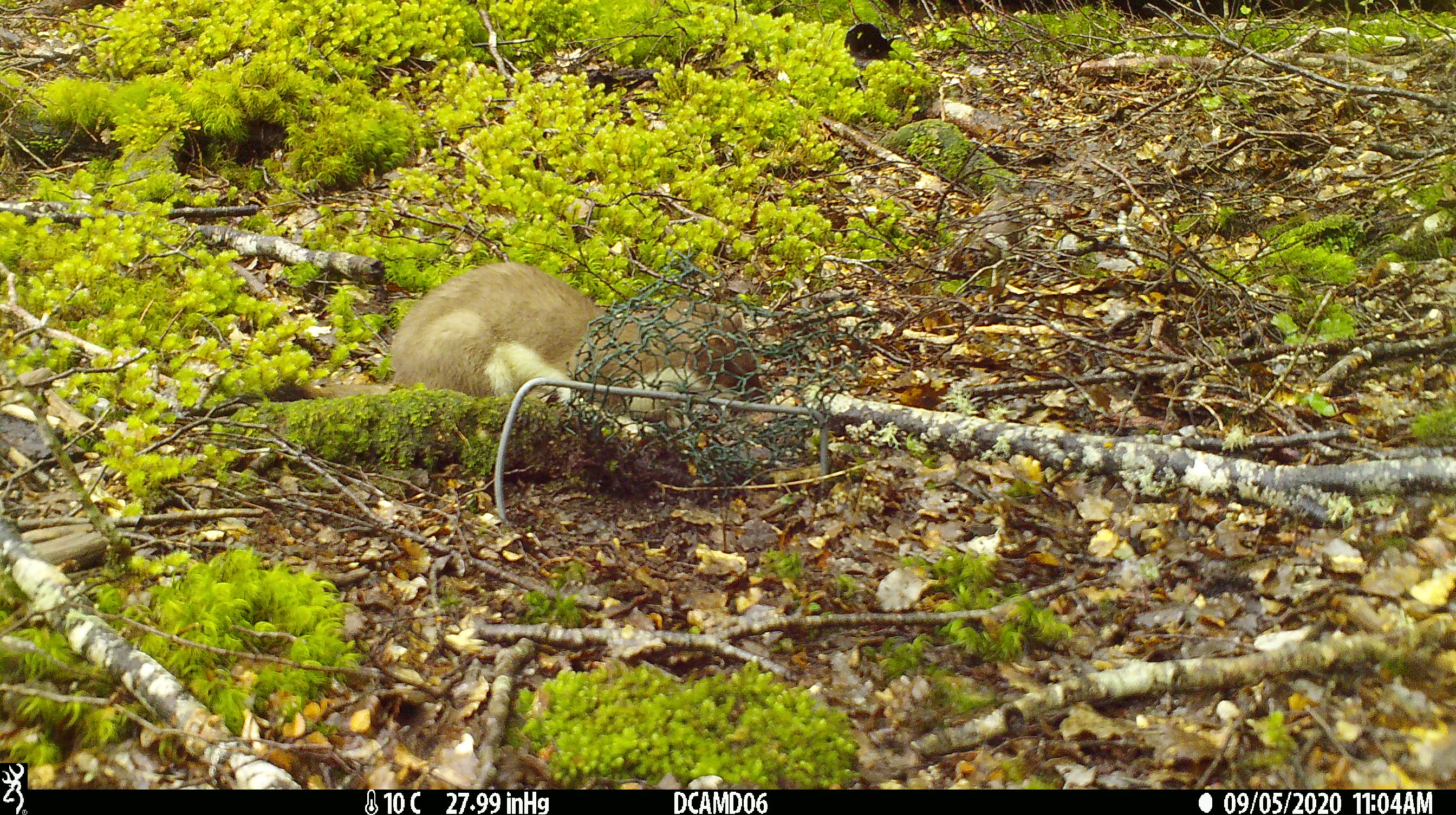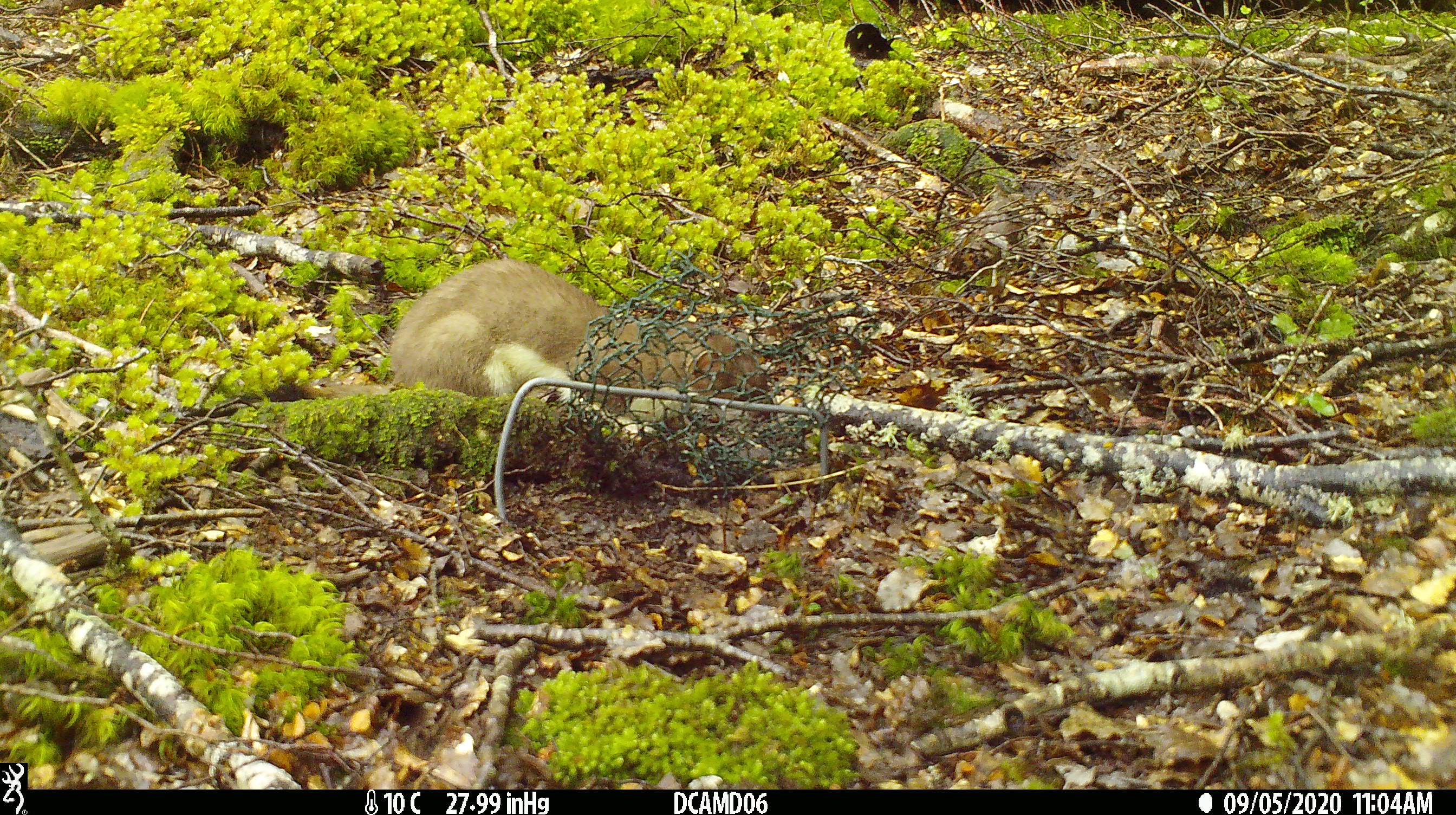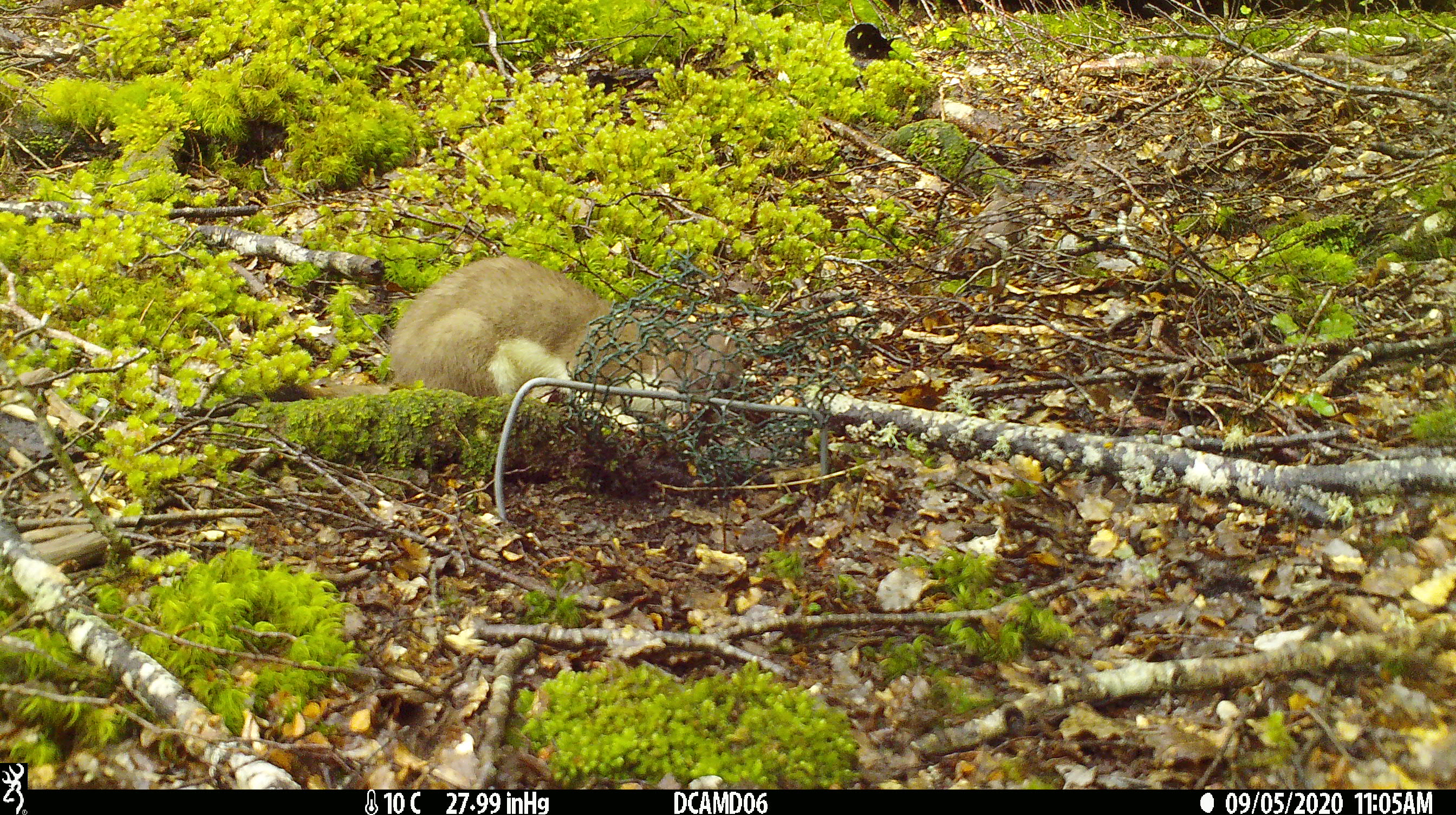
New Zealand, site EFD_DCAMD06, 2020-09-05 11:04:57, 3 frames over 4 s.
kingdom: Animalia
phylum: Chordata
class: Mammalia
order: Carnivora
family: Mustelidae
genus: Mustela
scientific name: Mustela erminea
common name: stoat